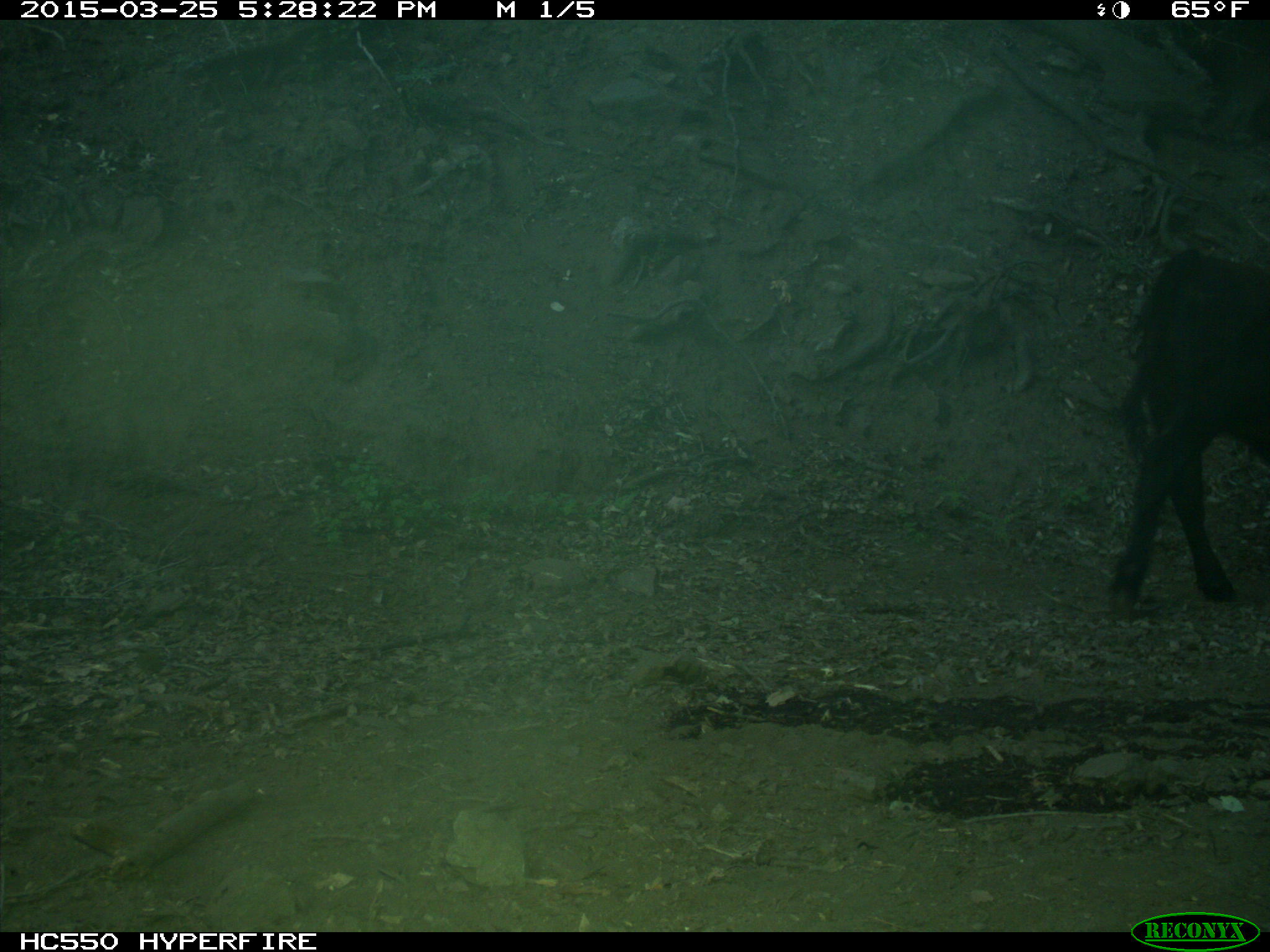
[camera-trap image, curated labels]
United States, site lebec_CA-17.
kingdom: Animalia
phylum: Chordata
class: Mammalia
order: Artiodactyla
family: Bovidae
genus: Bos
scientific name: Bos taurus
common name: domestic cow